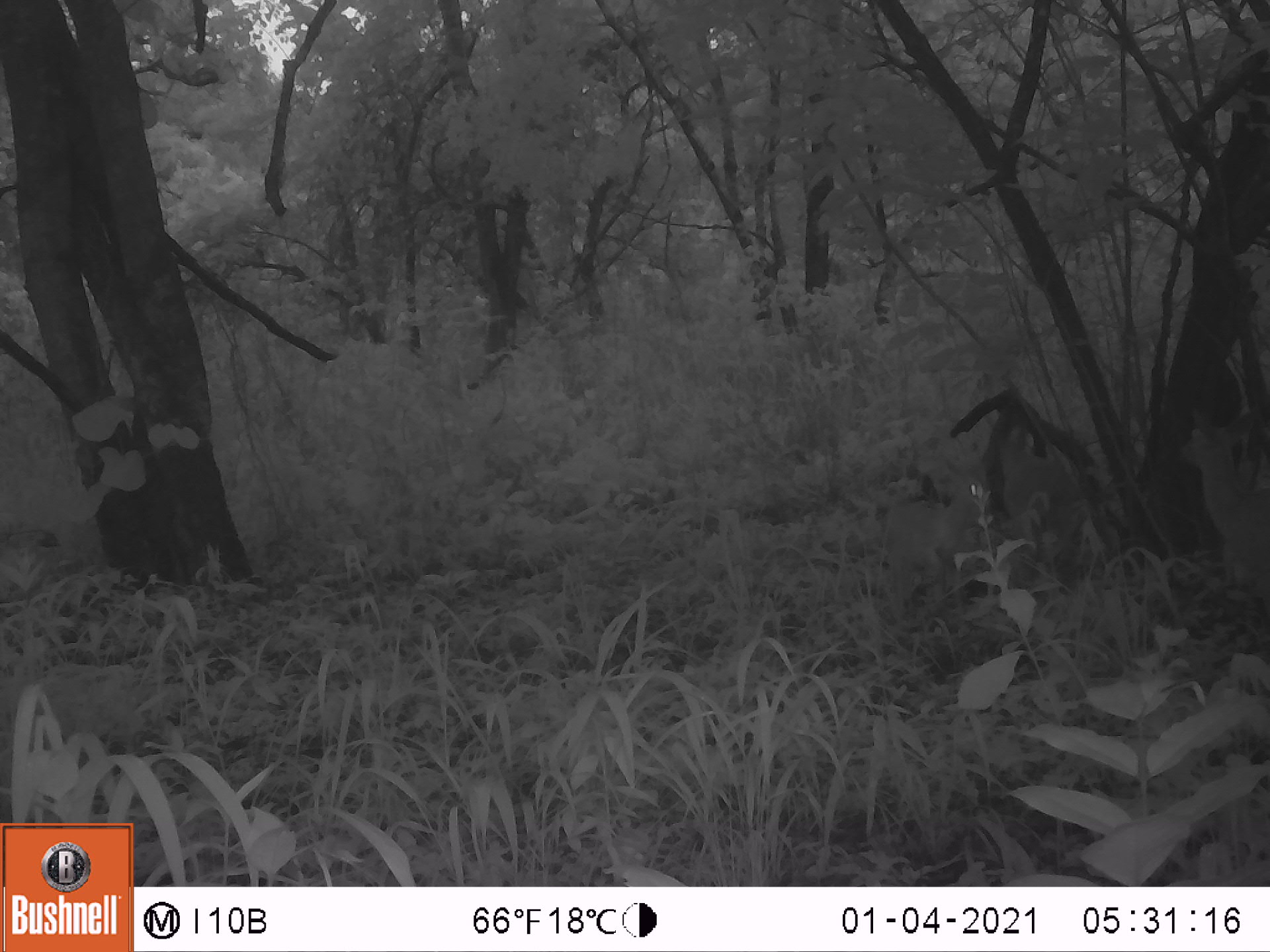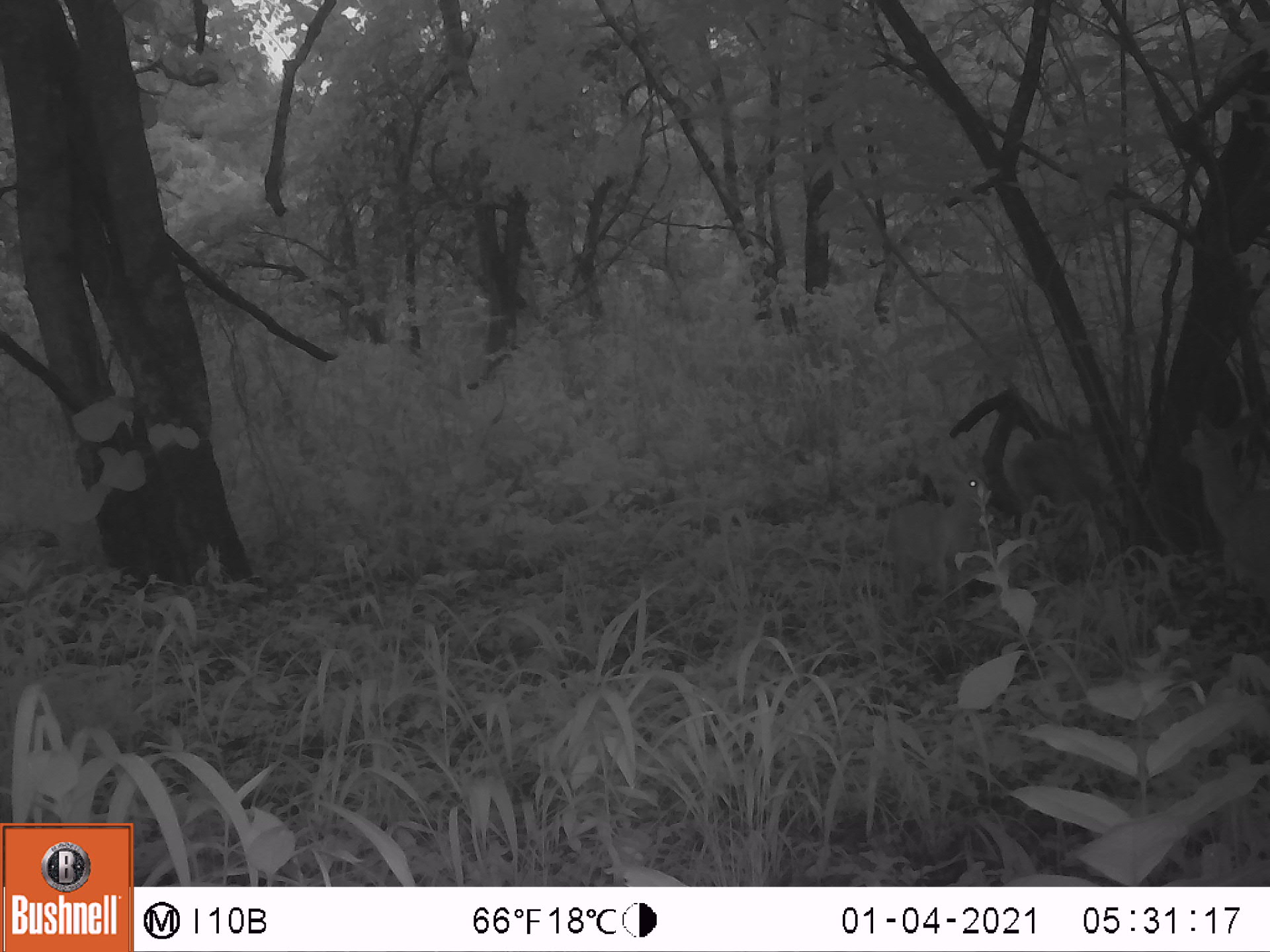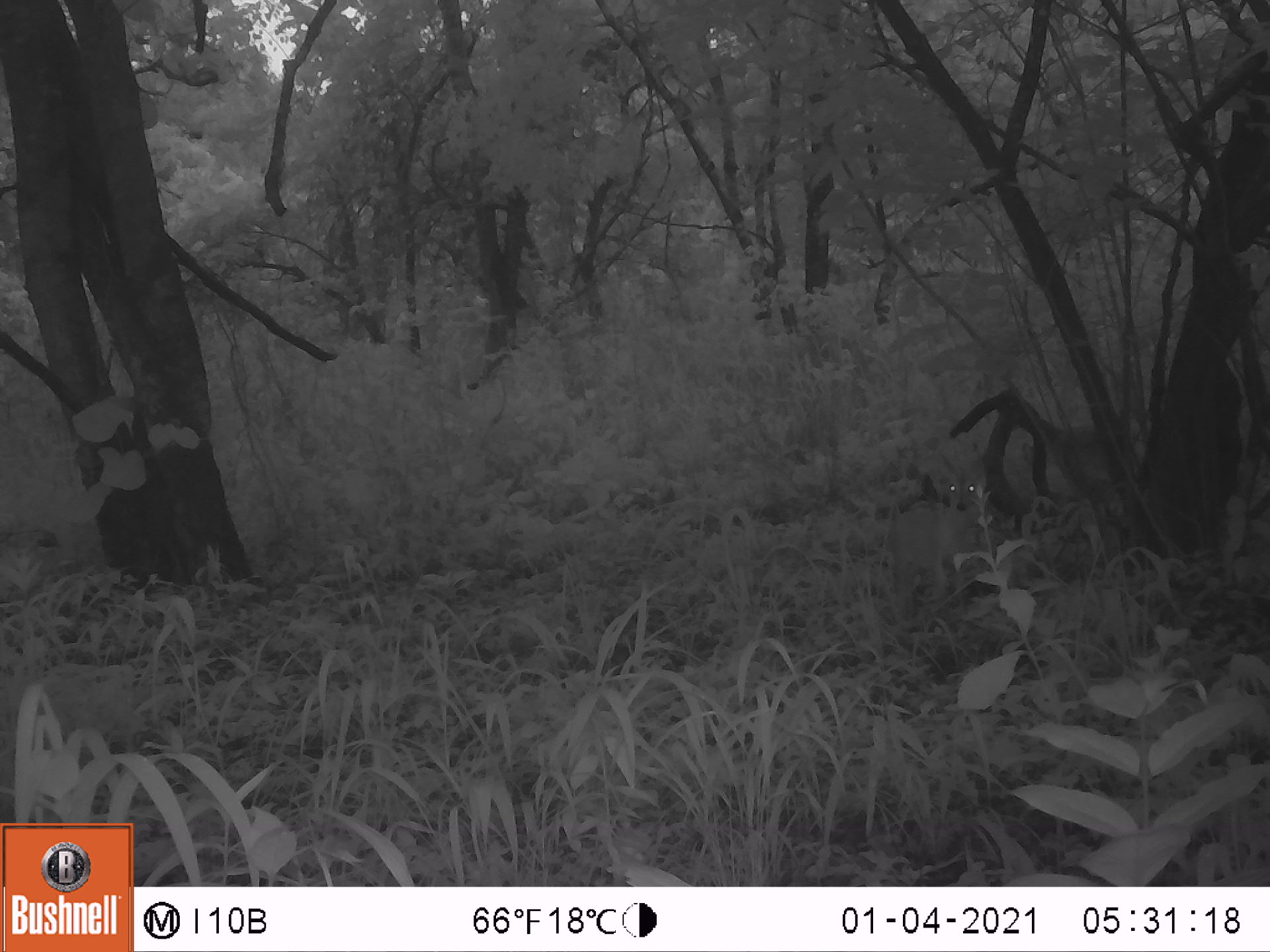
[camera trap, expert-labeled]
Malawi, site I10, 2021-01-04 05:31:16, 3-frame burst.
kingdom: Animalia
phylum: Chordata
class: Mammalia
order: Artiodactyla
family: Bovidae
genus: Sylvicapra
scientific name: Sylvicapra grimmia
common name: common duiker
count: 2